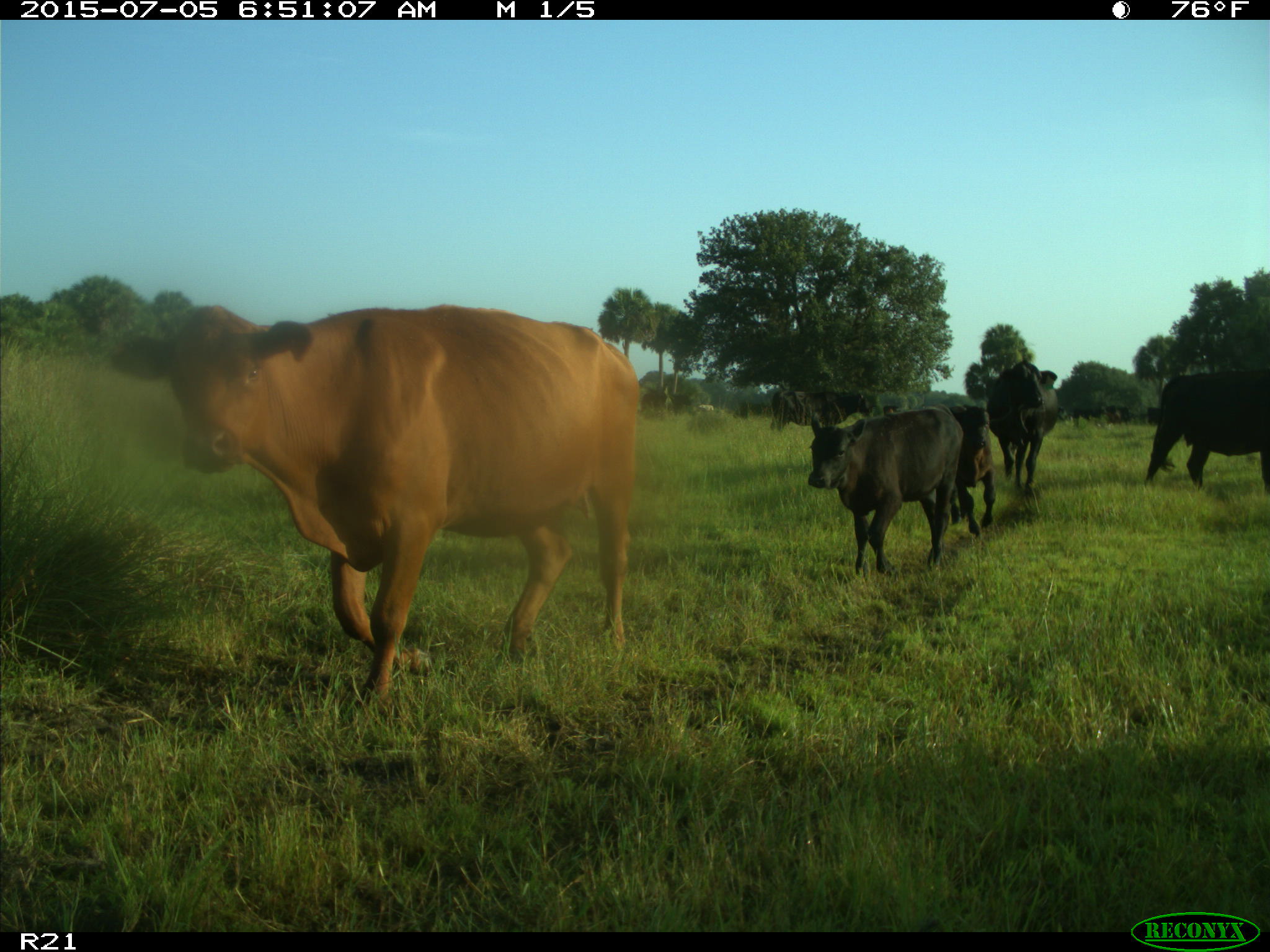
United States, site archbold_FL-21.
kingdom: Animalia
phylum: Chordata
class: Mammalia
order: Artiodactyla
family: Bovidae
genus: Bos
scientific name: Bos taurus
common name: domestic cow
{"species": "Bos taurus (domestic cow)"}